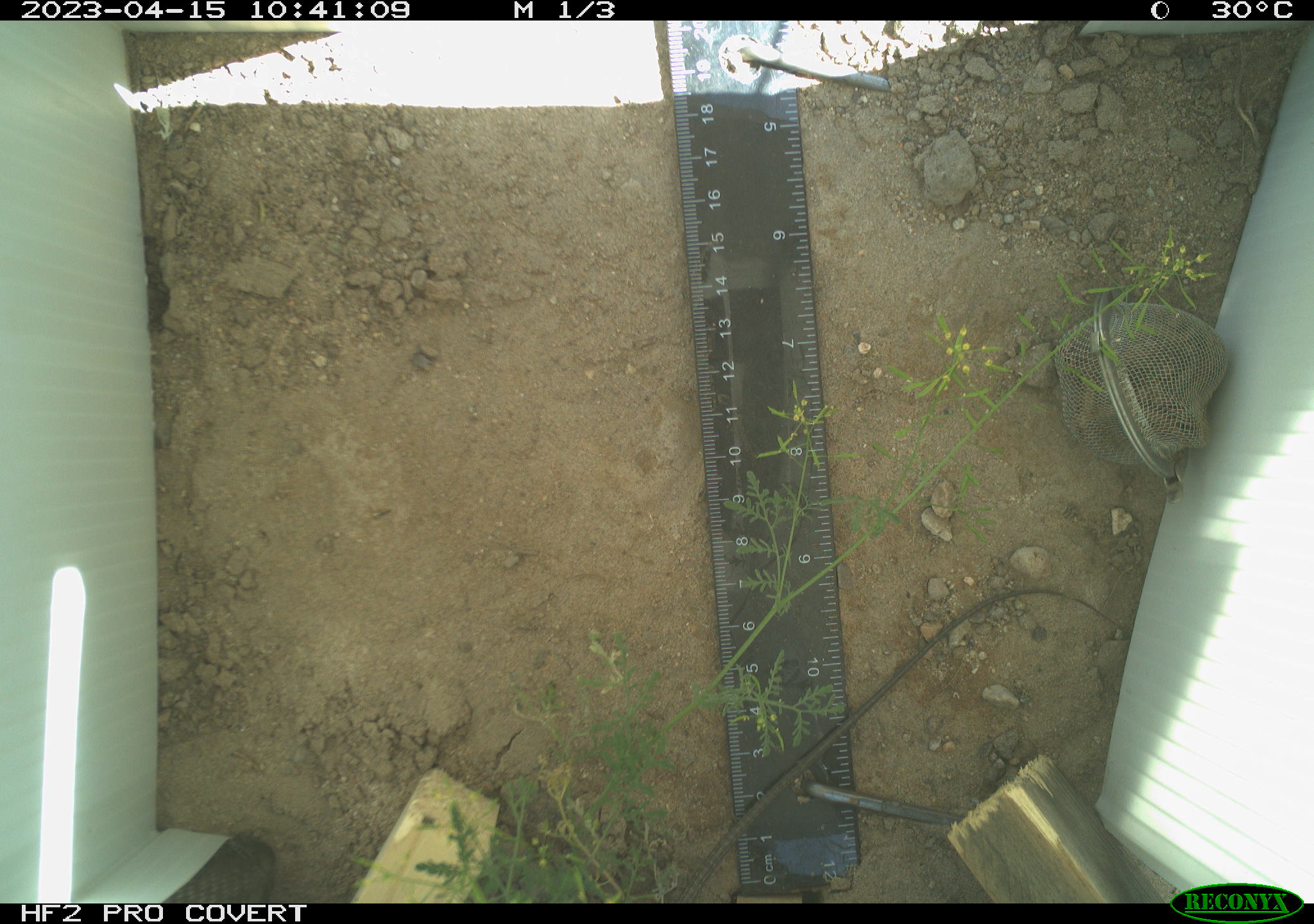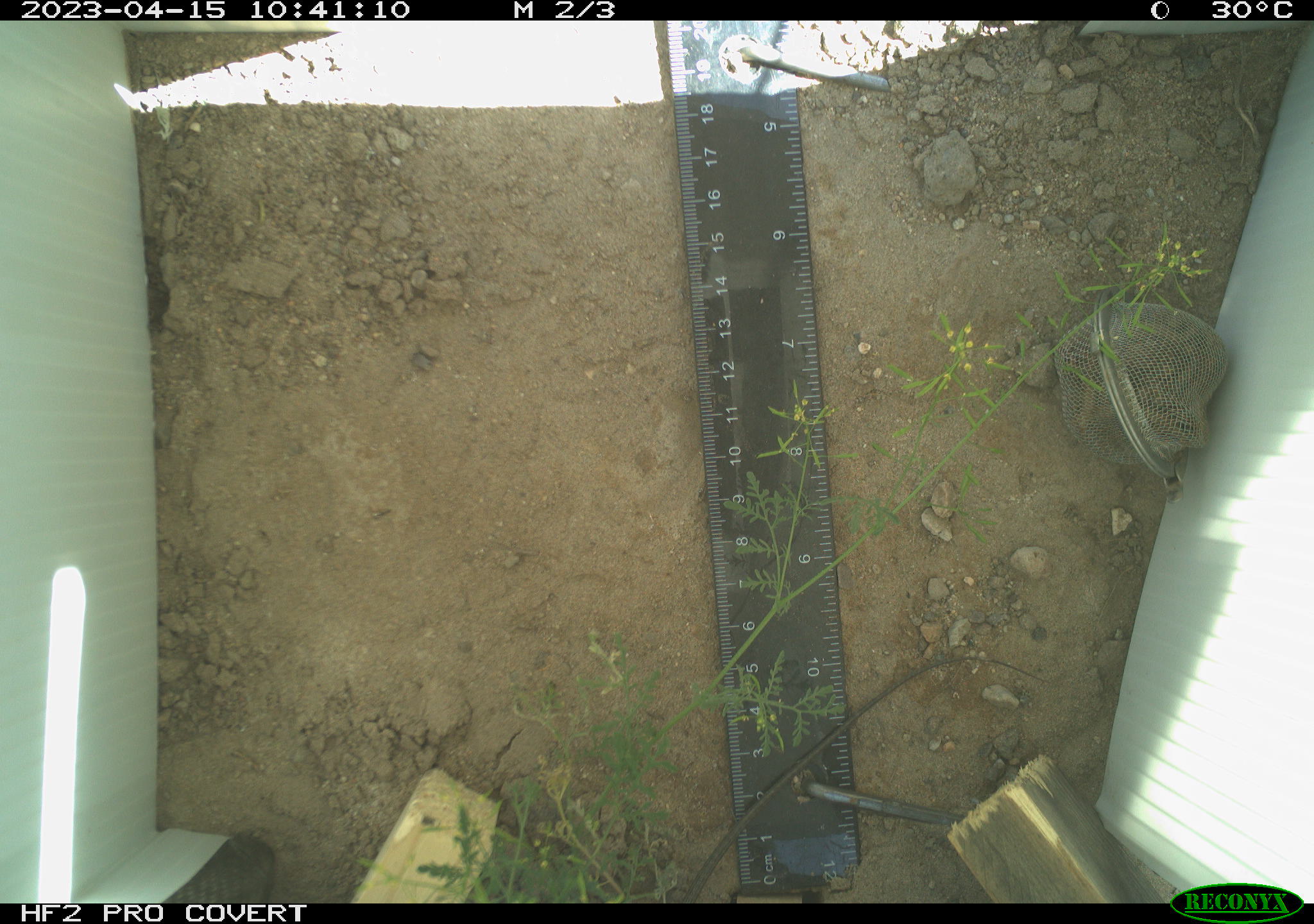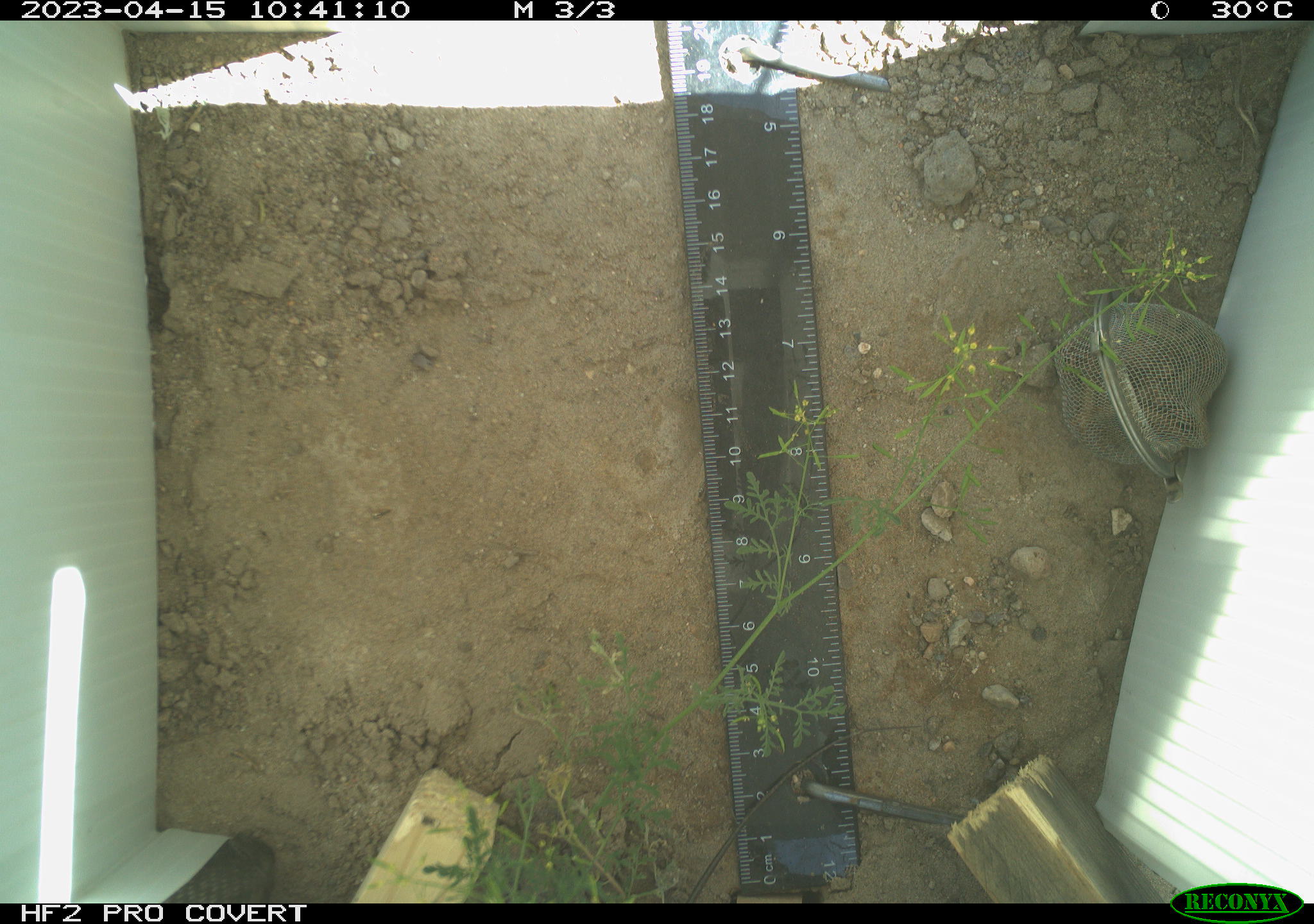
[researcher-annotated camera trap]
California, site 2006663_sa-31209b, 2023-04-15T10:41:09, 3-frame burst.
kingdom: Animalia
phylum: Chordata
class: Reptilia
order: Squamata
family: Teiidae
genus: Aspidoscelis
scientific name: Aspidoscelis tigris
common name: western whiptail